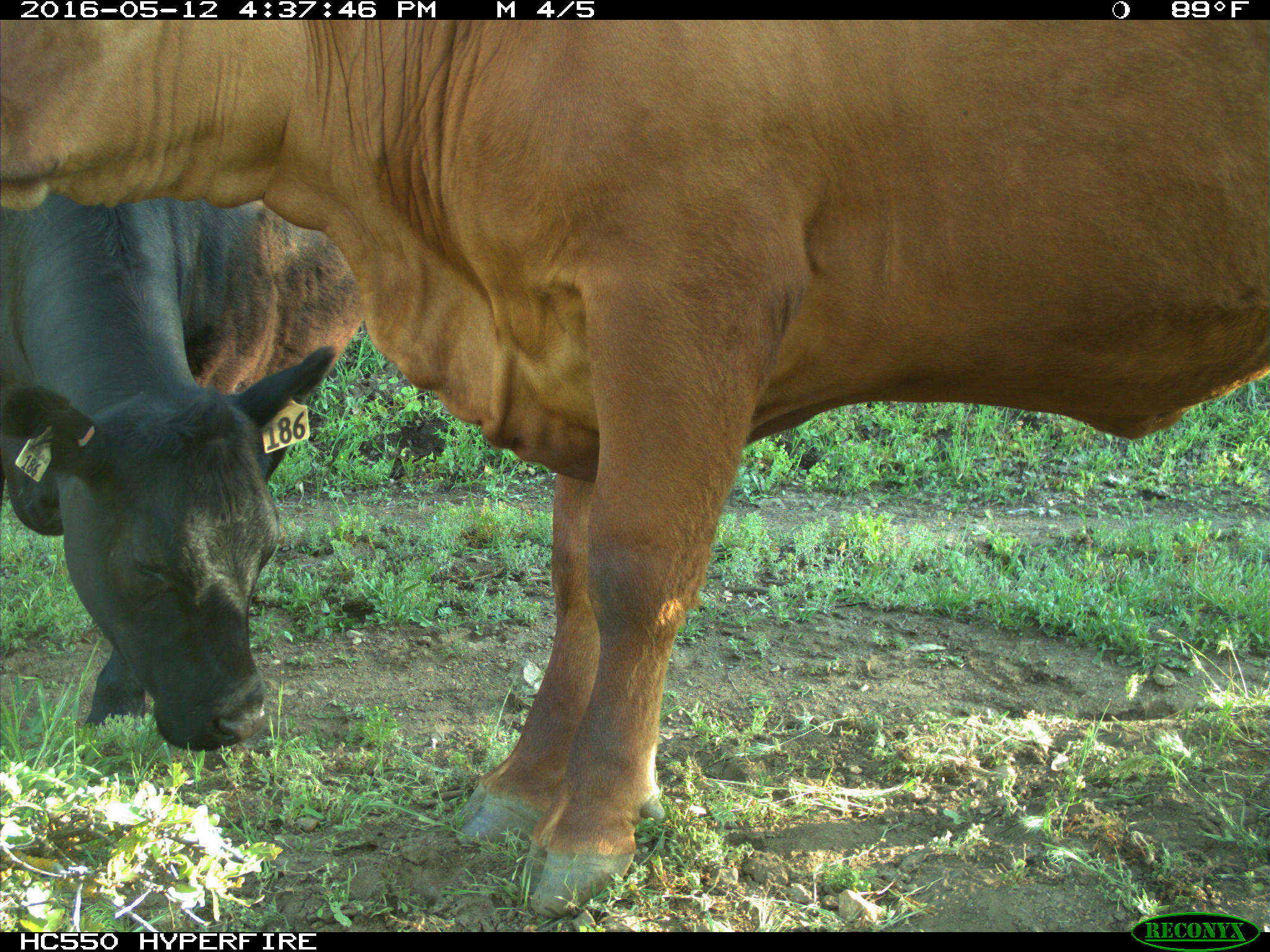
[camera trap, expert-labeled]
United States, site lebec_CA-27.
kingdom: Animalia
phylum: Chordata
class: Mammalia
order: Artiodactyla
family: Bovidae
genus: Bos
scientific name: Bos taurus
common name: domestic cow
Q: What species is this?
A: Bos taurus (domestic cow).